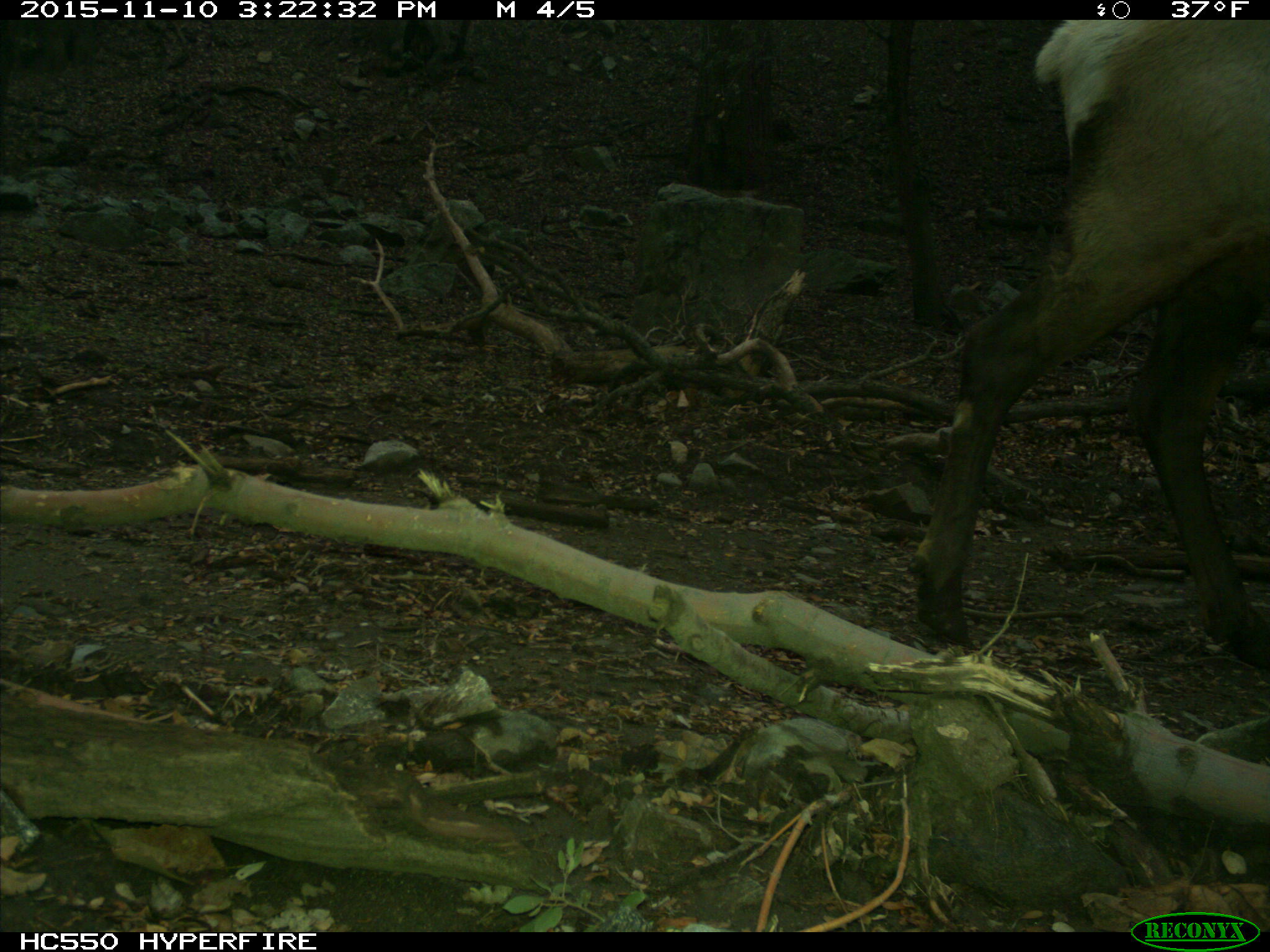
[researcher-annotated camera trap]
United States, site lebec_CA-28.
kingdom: Animalia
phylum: Chordata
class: Mammalia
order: Artiodactyla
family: Cervidae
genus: Cervus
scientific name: Cervus canadensis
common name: elk